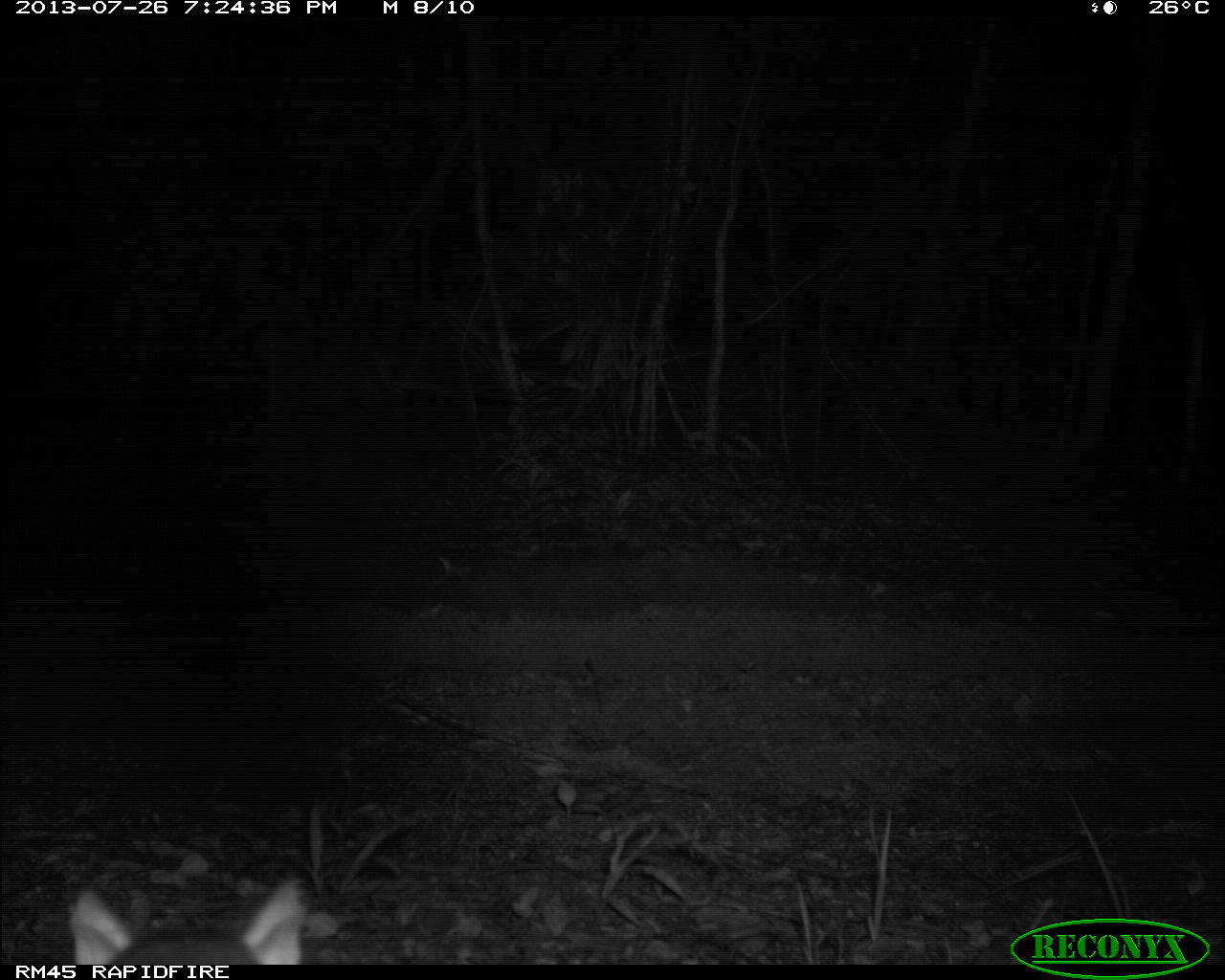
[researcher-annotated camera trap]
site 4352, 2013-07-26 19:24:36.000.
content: unidentified animal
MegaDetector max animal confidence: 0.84